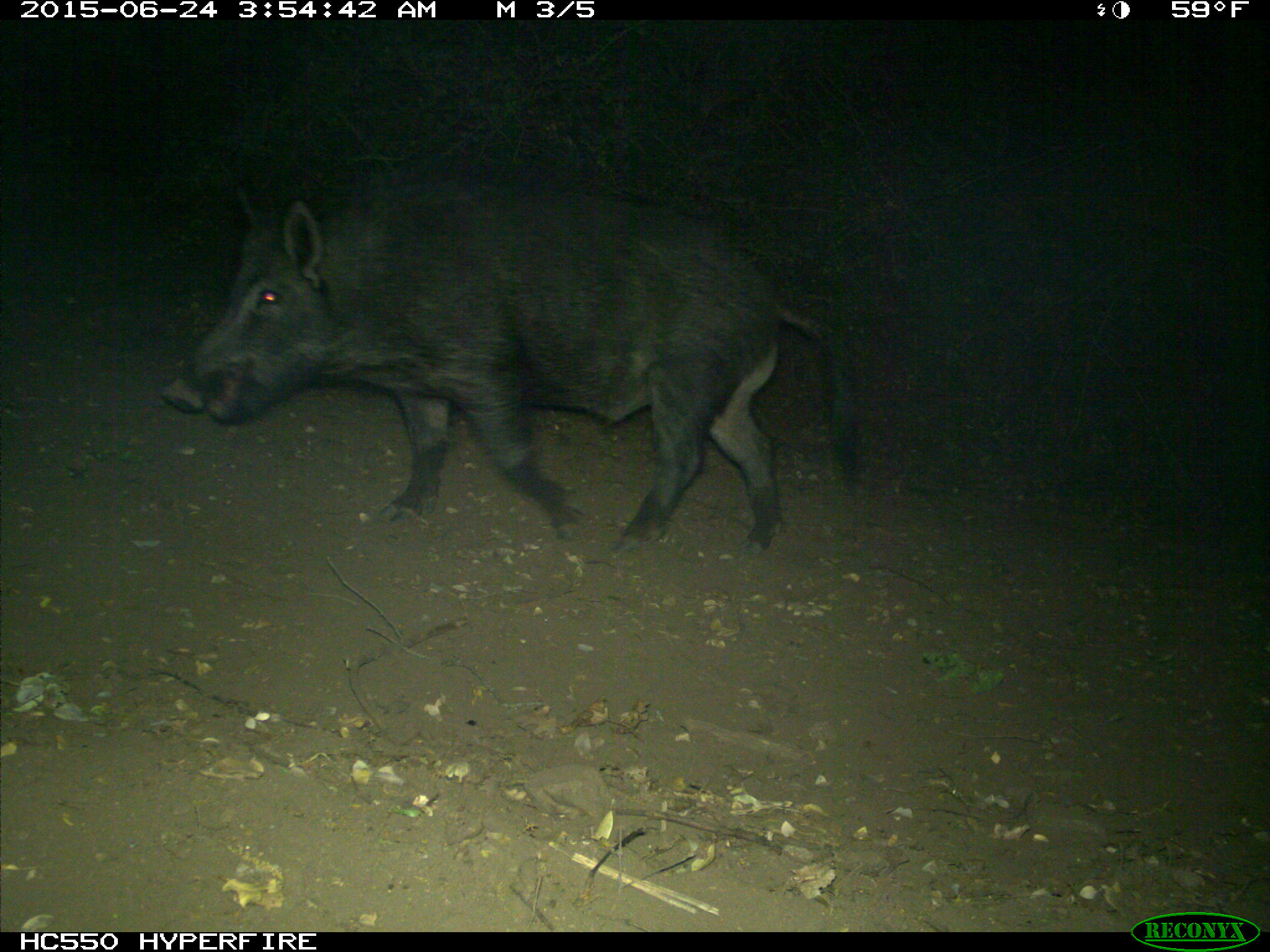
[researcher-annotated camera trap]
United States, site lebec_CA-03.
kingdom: Animalia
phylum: Chordata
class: Mammalia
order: Artiodactyla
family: Suidae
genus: Sus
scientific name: Sus scrofa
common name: wild boar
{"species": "Sus scrofa (wild boar)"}